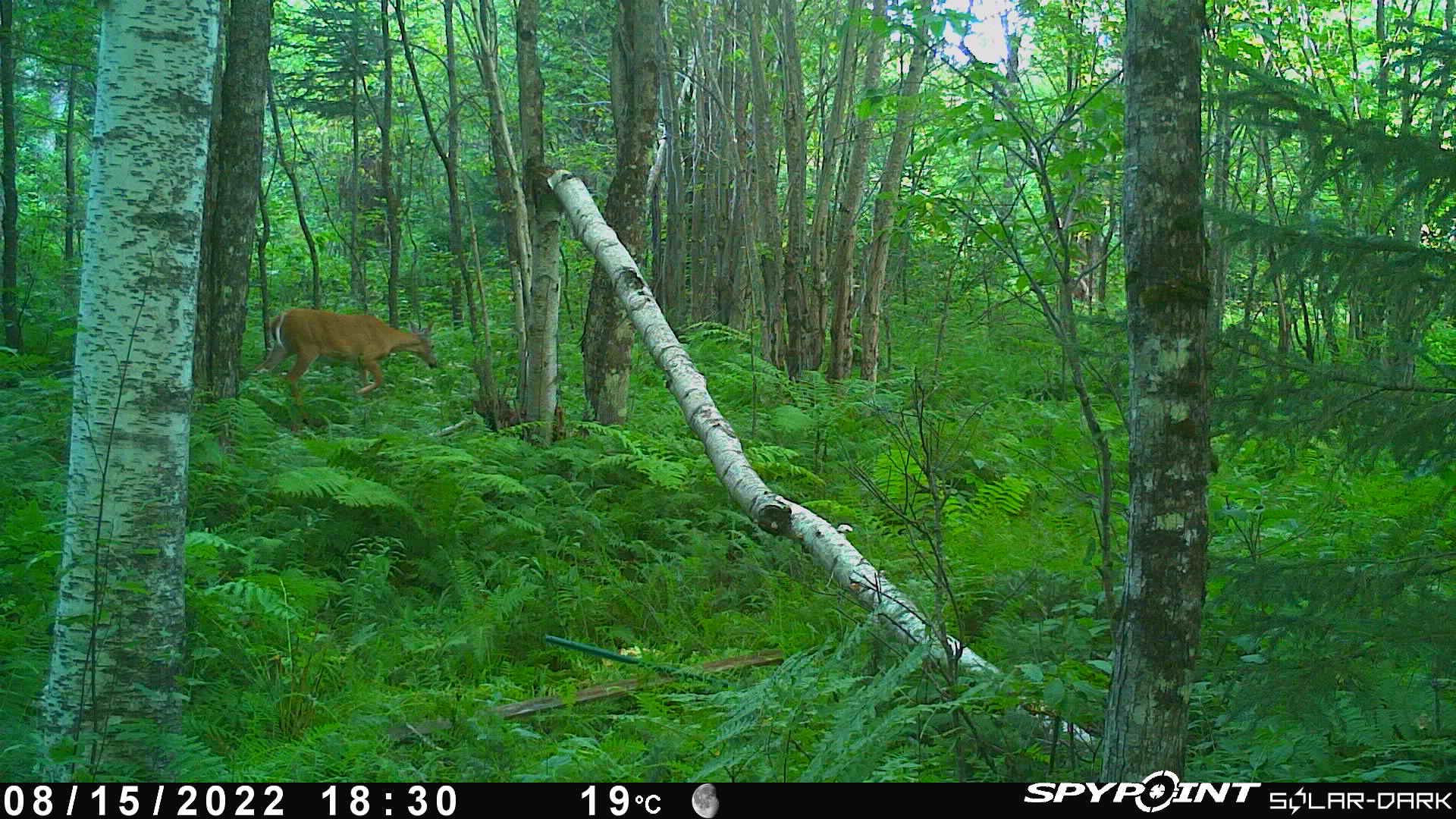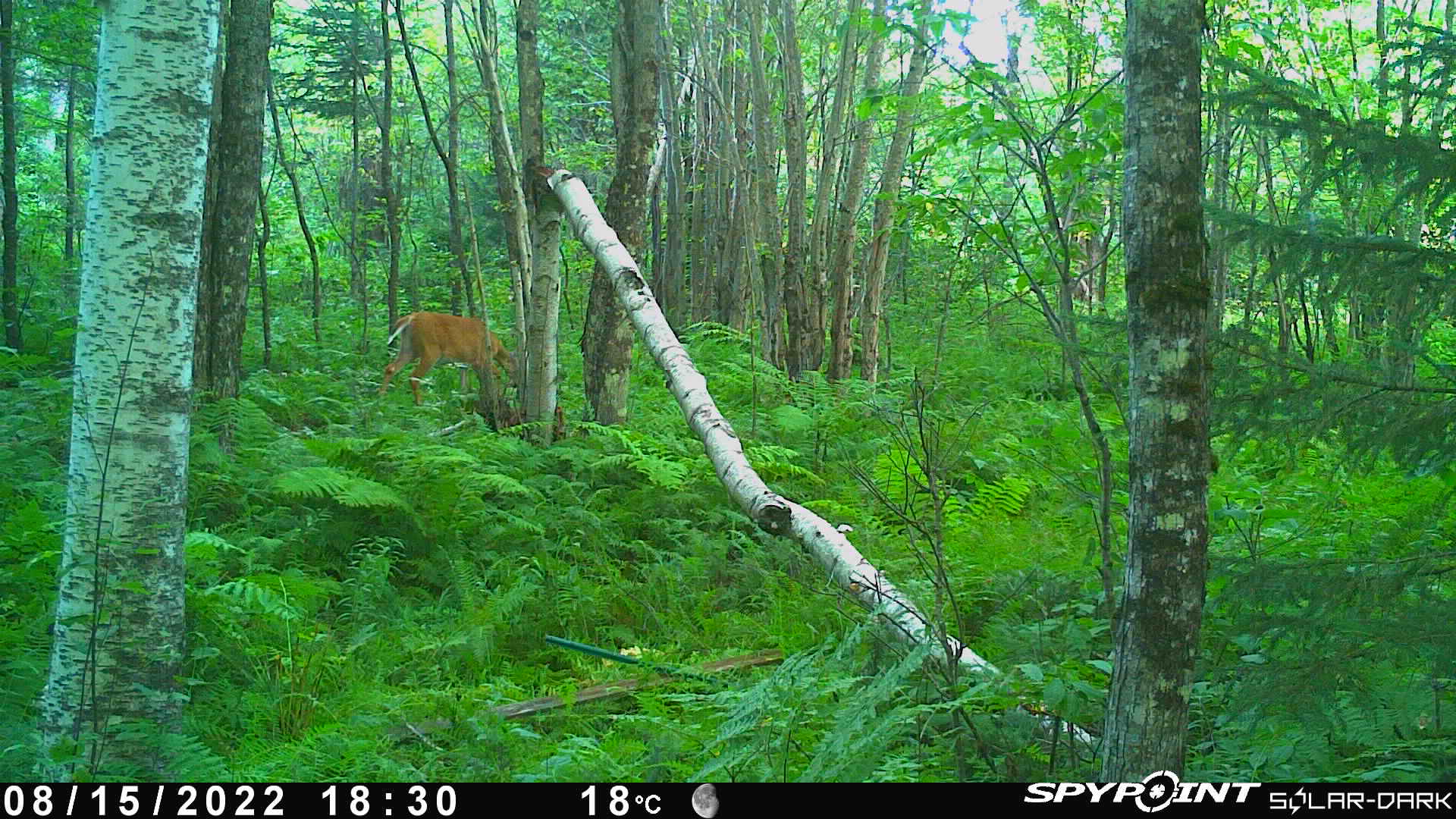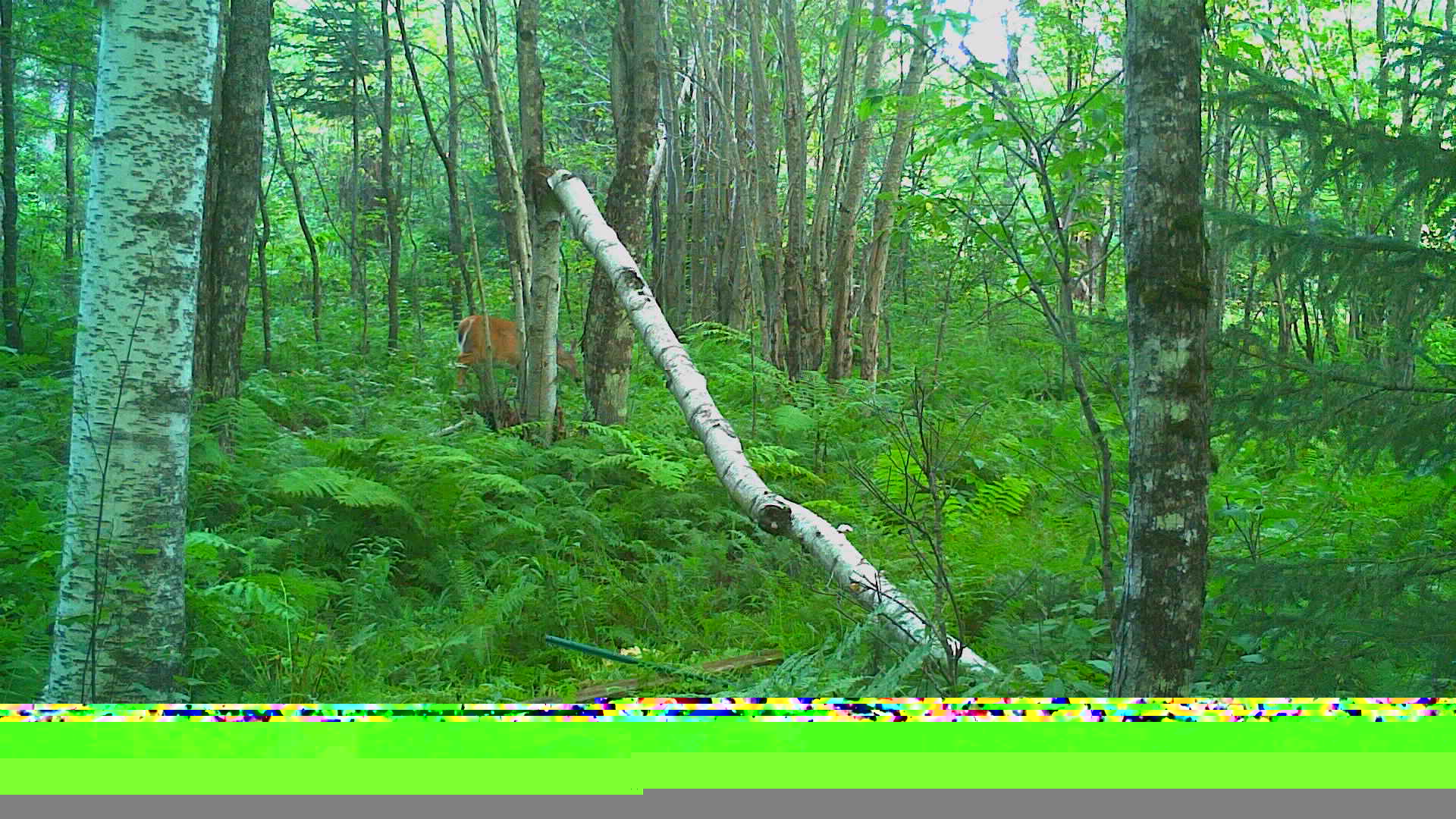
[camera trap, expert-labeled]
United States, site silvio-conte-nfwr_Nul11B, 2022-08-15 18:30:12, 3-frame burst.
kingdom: Animalia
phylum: Chordata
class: Mammalia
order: Artiodactyla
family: Cervidae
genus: Odocoileus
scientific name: Odocoileus virginianus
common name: white-tailed deer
White-tailed deer (Odocoileus virginianus).